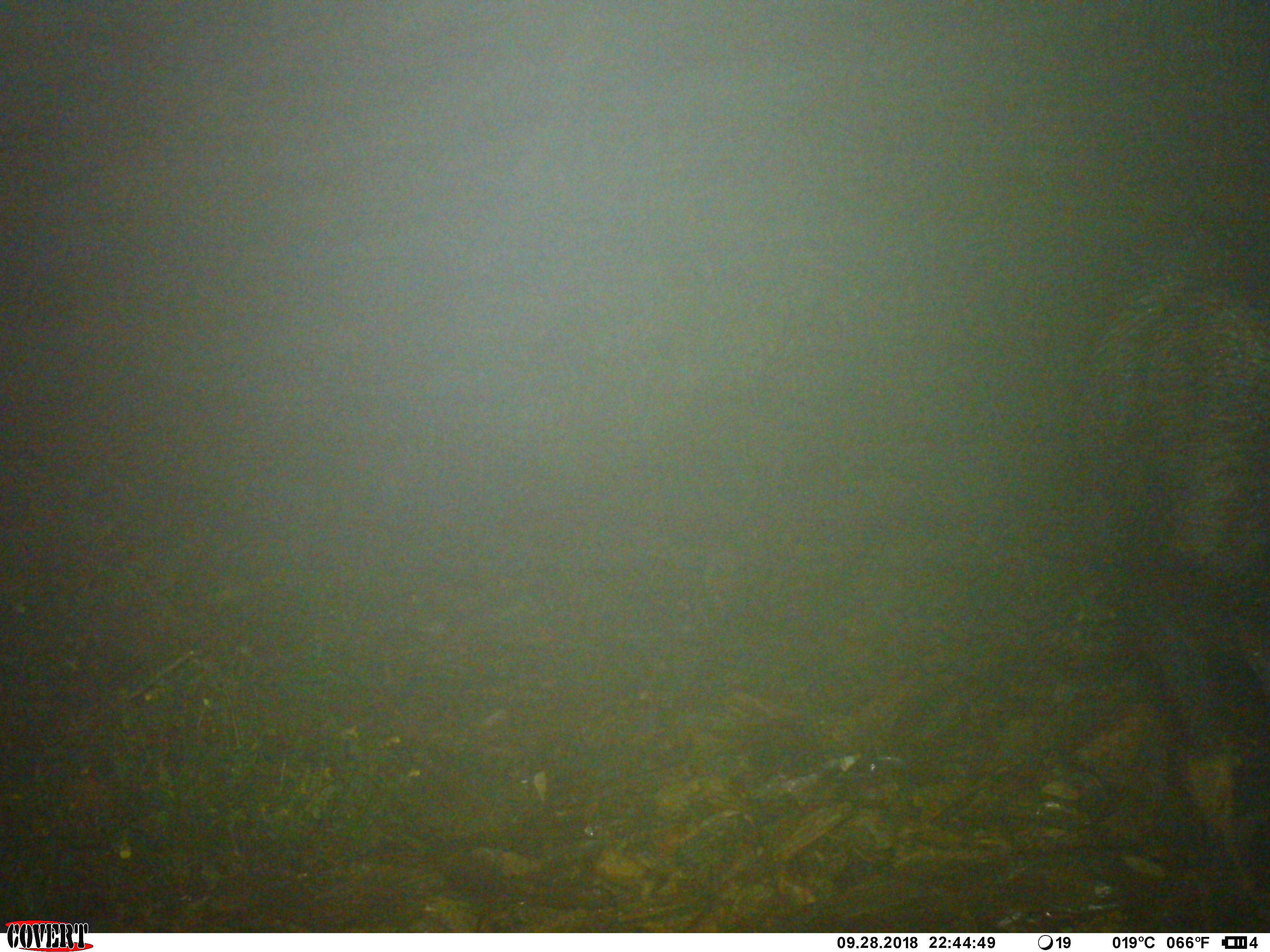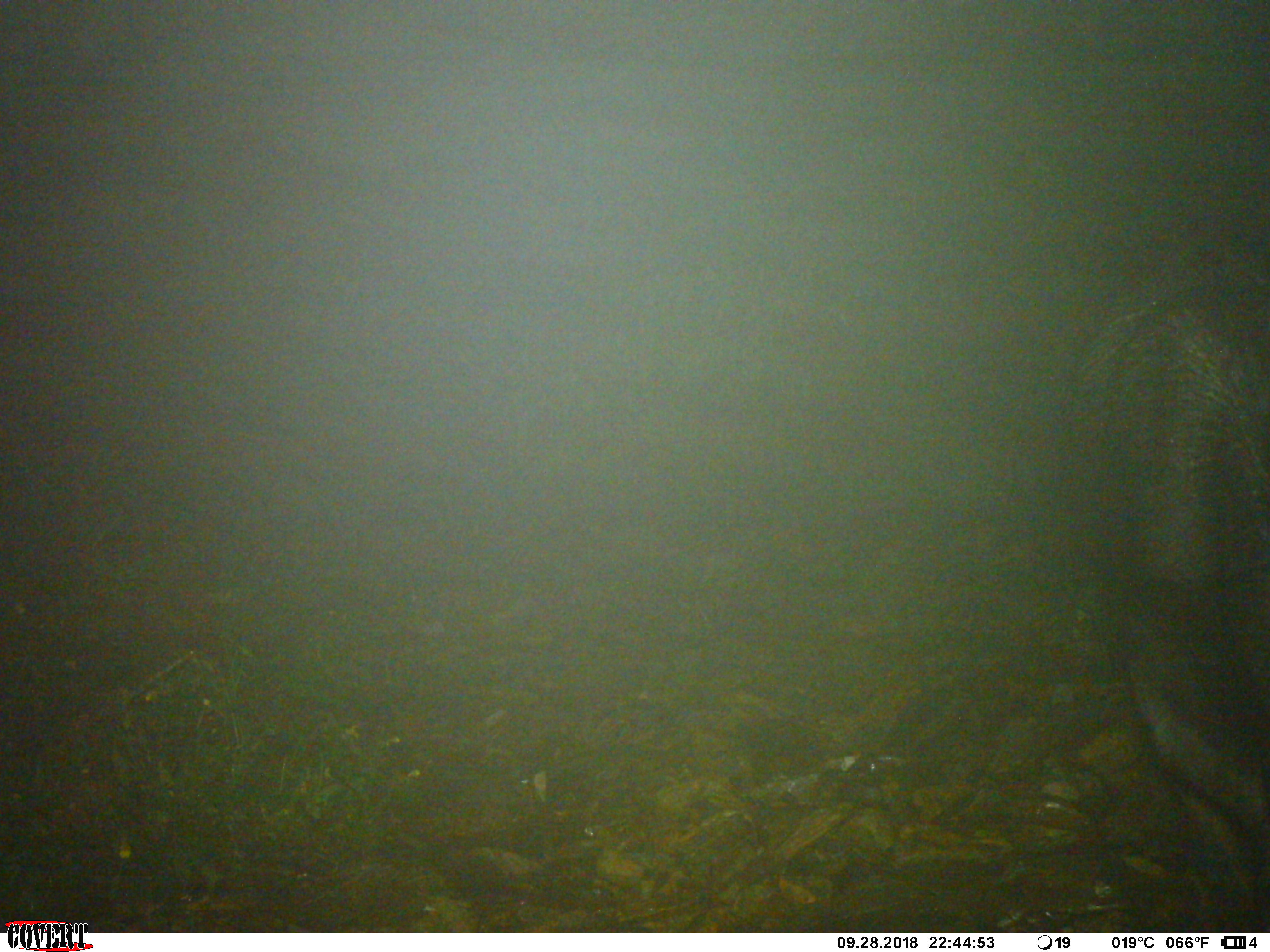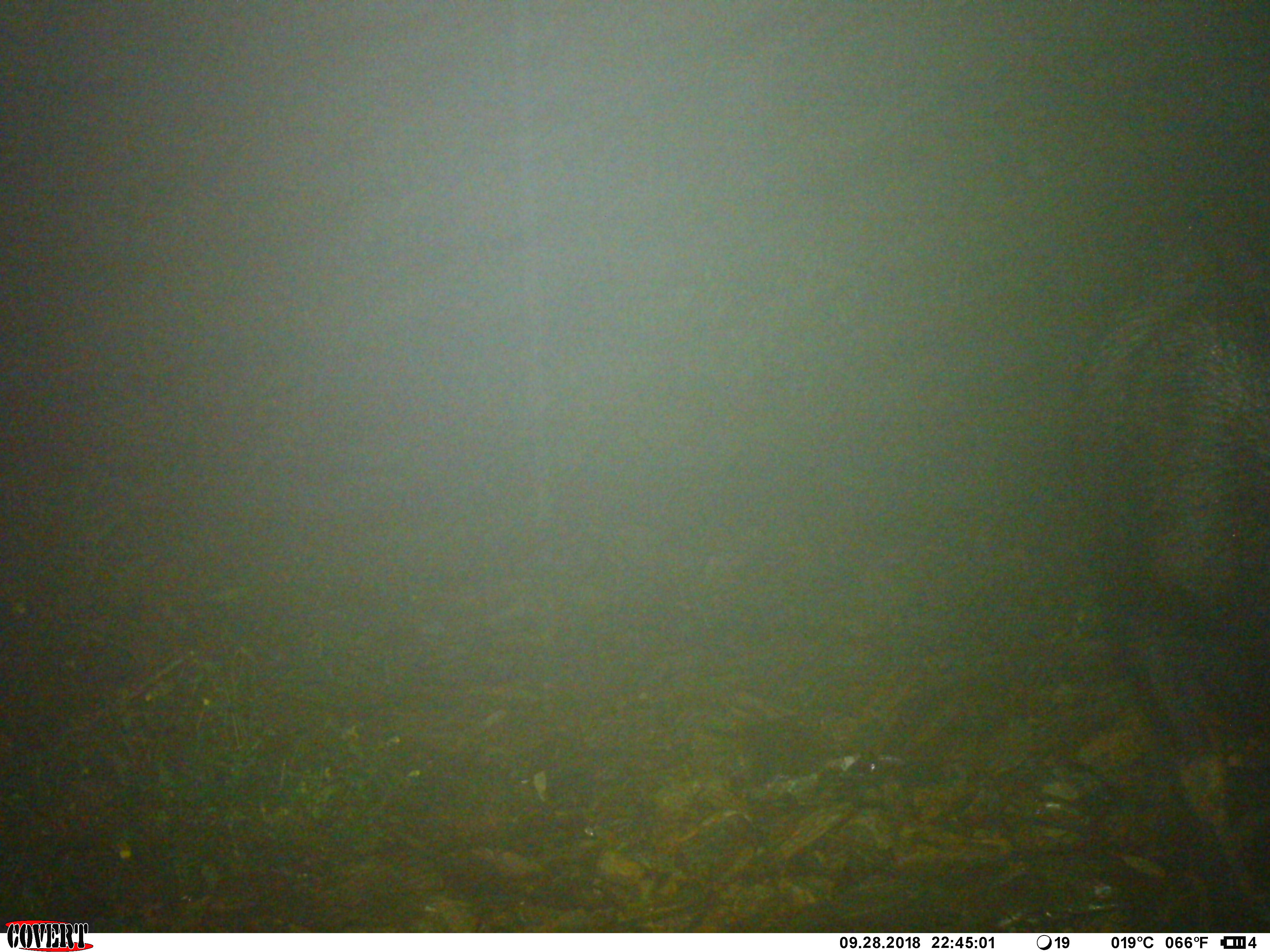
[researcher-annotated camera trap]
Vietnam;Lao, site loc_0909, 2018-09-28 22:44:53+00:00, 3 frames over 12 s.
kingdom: Animalia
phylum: Chordata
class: Mammalia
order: Artiodactyla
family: Bovidae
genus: Capricornis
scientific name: Capricornis sumatraensis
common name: chinese serow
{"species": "chinese serow (Capricornis sumatraensis)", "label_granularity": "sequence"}